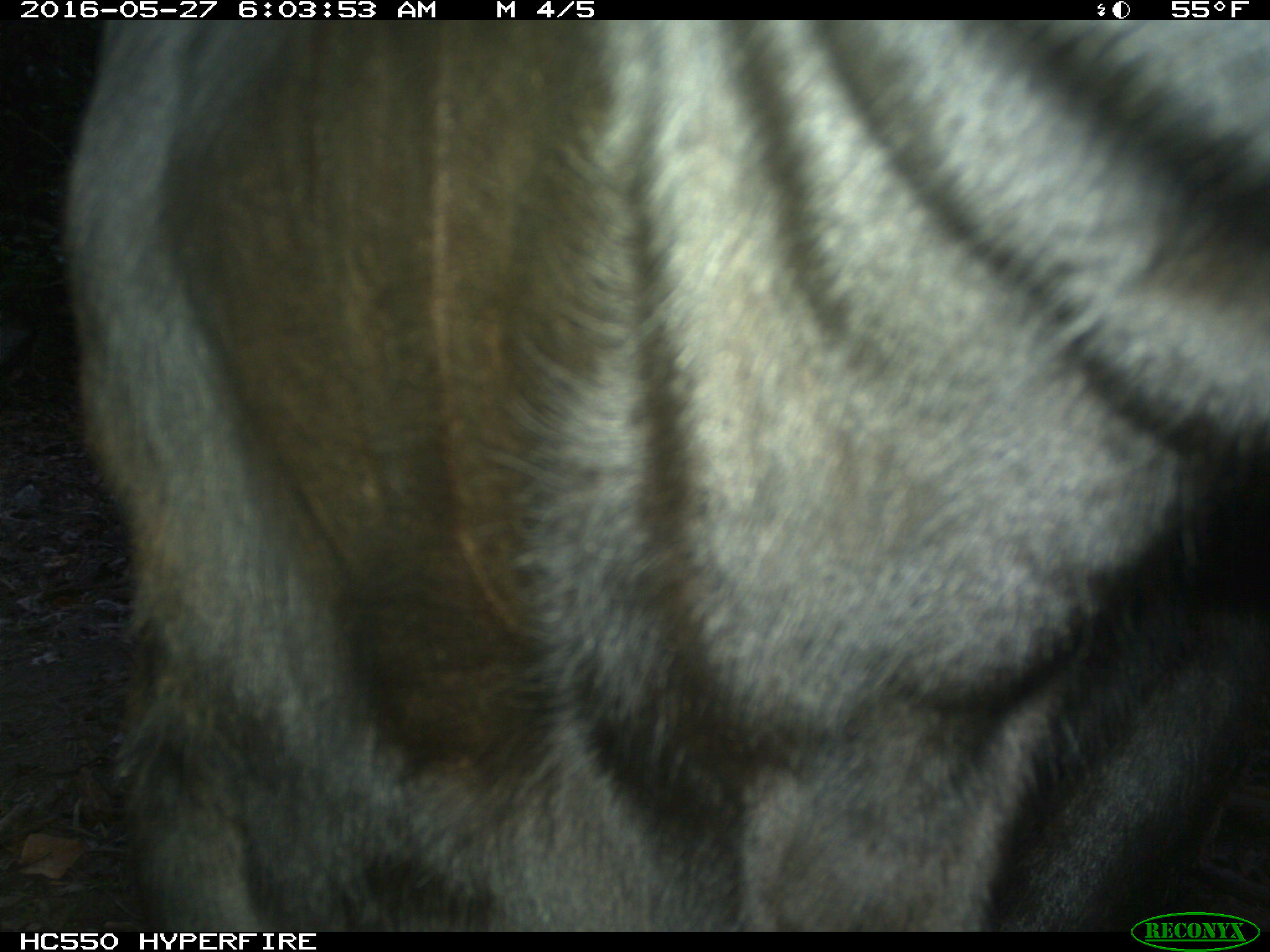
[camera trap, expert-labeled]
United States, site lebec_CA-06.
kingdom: Animalia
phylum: Chordata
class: Mammalia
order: Artiodactyla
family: Bovidae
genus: Bos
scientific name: Bos taurus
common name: domestic cow